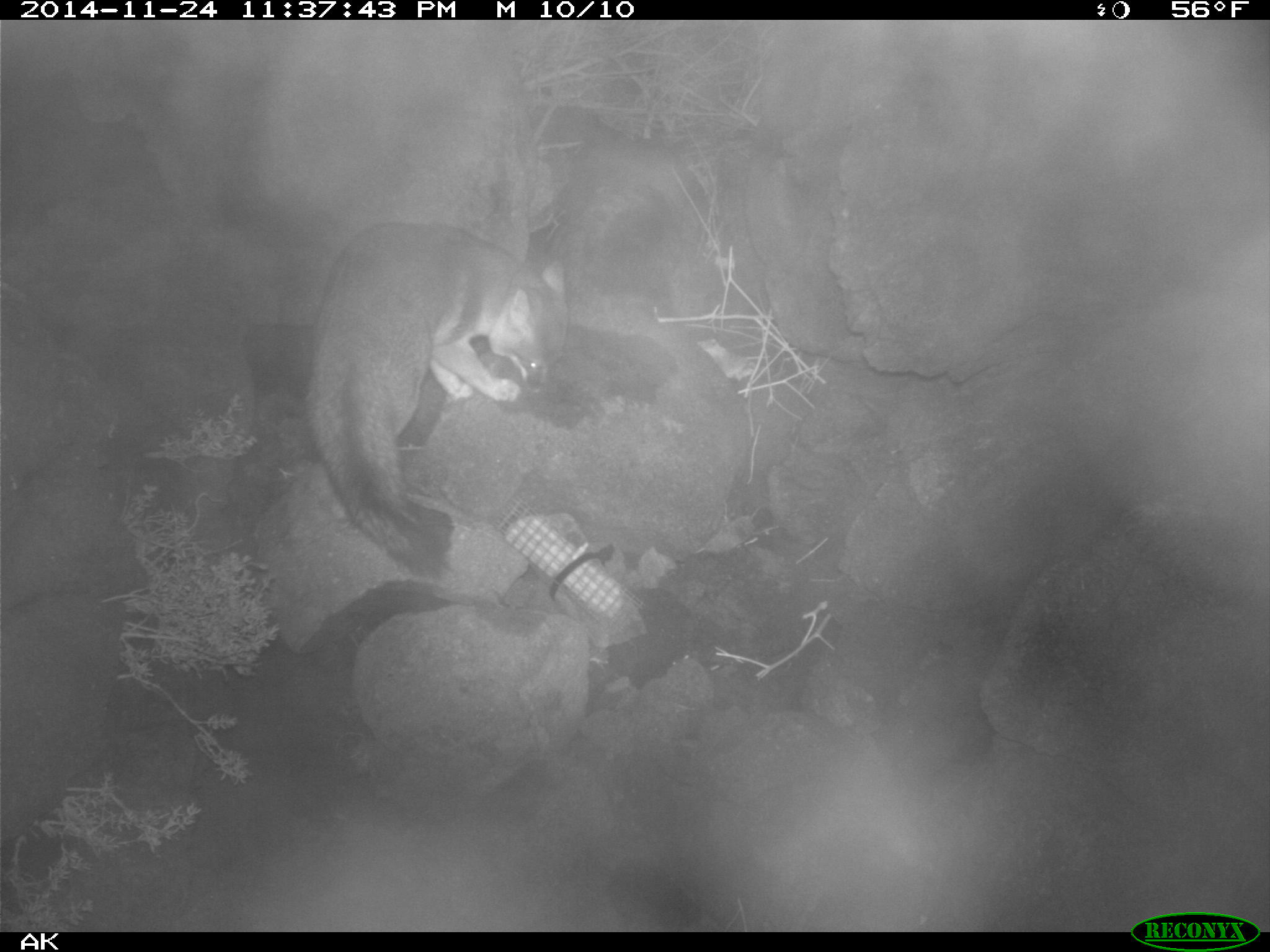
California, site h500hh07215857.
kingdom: Animalia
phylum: Chordata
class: Mammalia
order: Carnivora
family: Canidae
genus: Urocyon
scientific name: Urocyon littoralis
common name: island fox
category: fox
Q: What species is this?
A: Fox (island fox) (Urocyon littoralis).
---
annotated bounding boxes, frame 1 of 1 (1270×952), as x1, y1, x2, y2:
fox: 301, 221, 568, 578